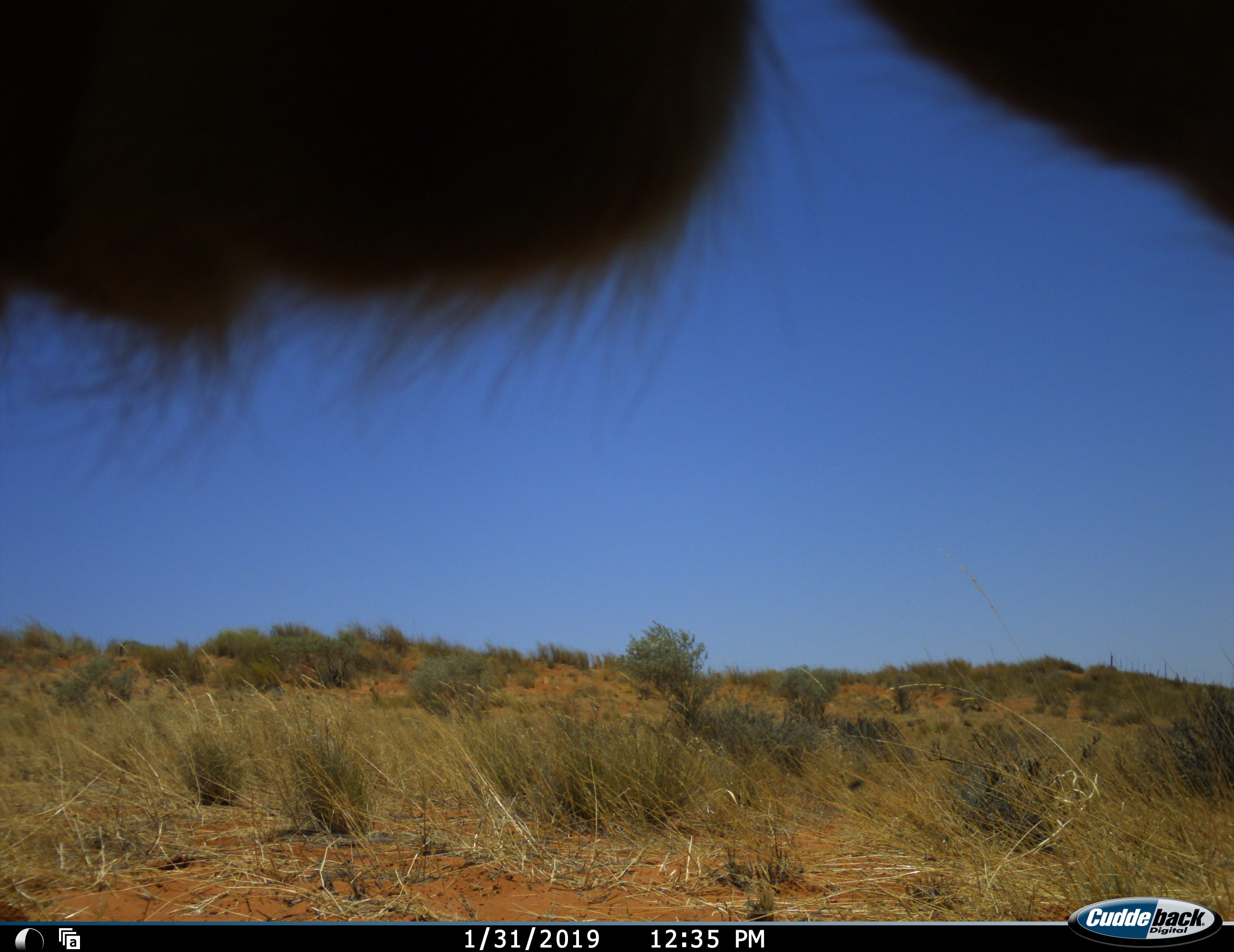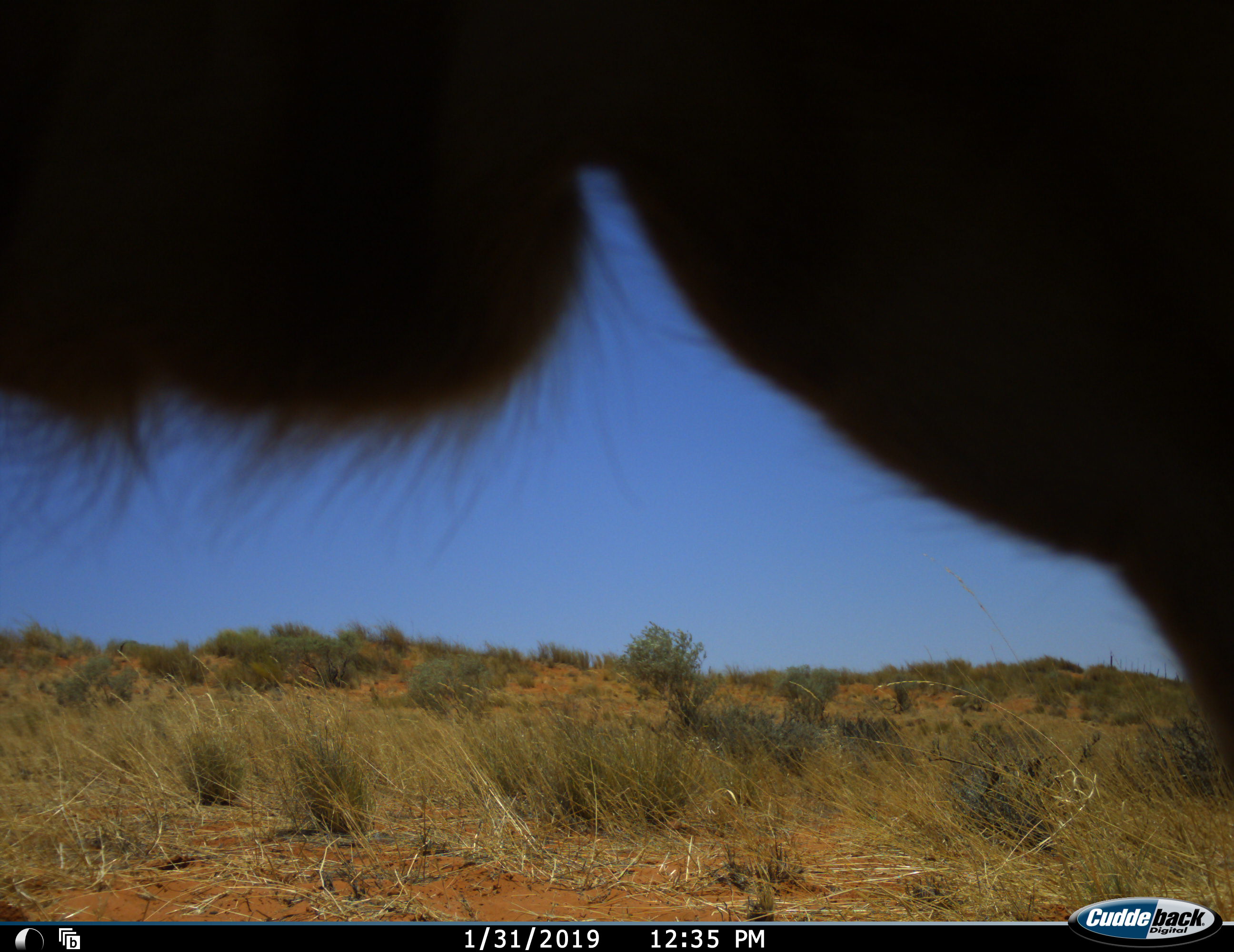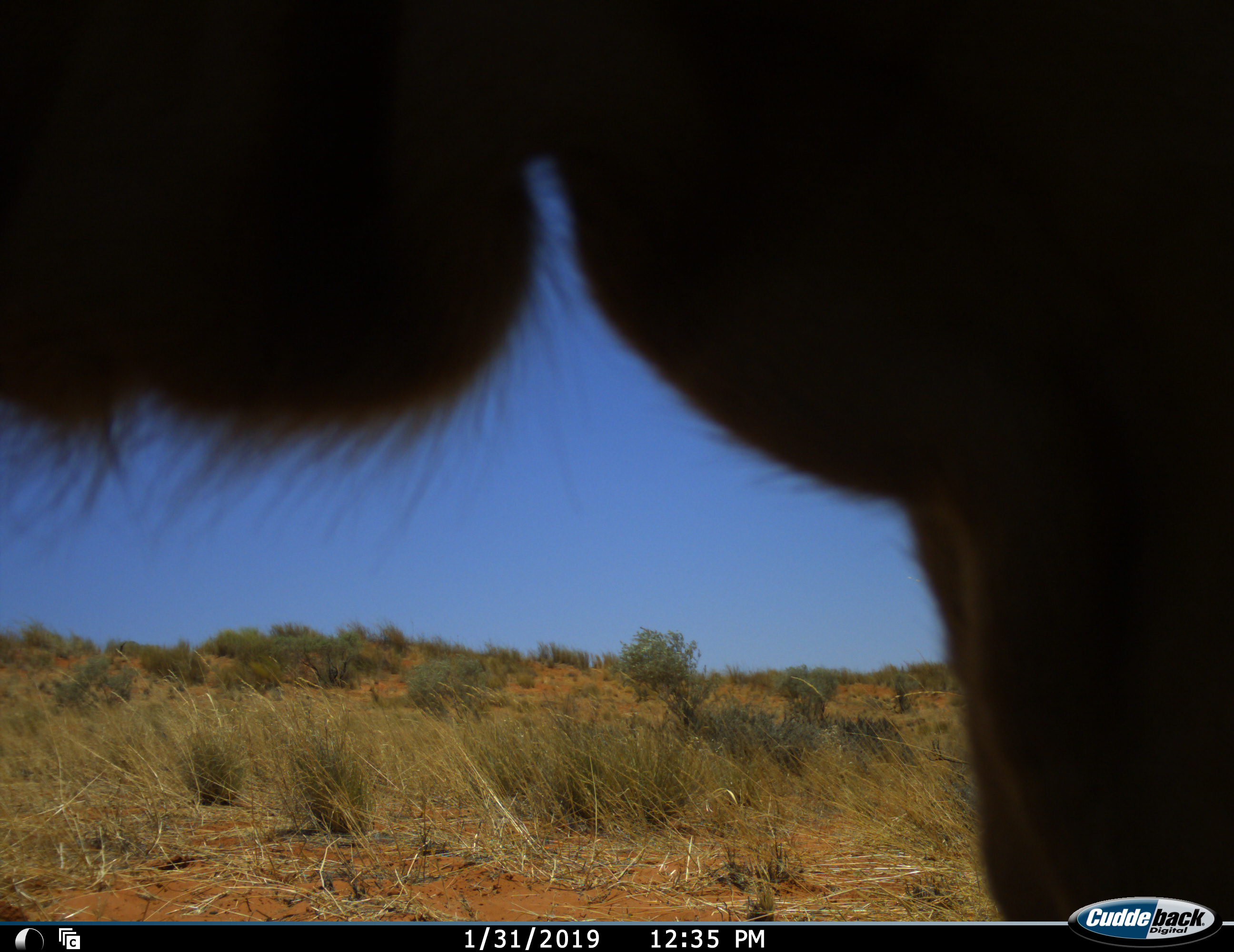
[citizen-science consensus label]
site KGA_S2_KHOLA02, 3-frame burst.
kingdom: Animalia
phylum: Chordata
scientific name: Vertebrata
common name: domestic animal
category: domesticanimal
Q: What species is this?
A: Domesticanimal (domestic animal) (Vertebrata).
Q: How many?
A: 1.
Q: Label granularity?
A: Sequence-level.